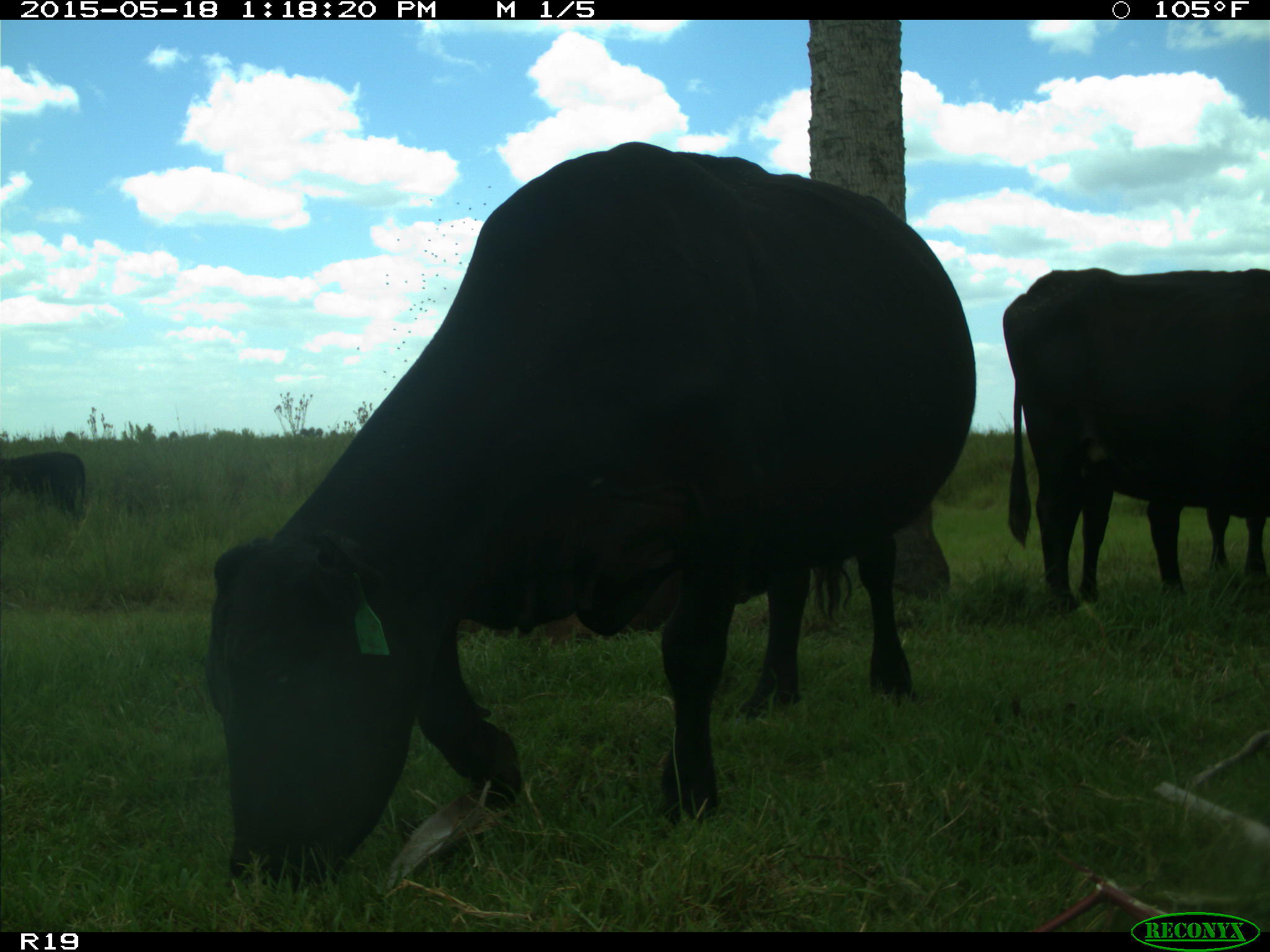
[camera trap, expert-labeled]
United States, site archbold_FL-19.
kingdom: Animalia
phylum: Chordata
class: Mammalia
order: Artiodactyla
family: Bovidae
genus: Bos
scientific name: Bos taurus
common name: domestic cow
Bos taurus (domestic cow).